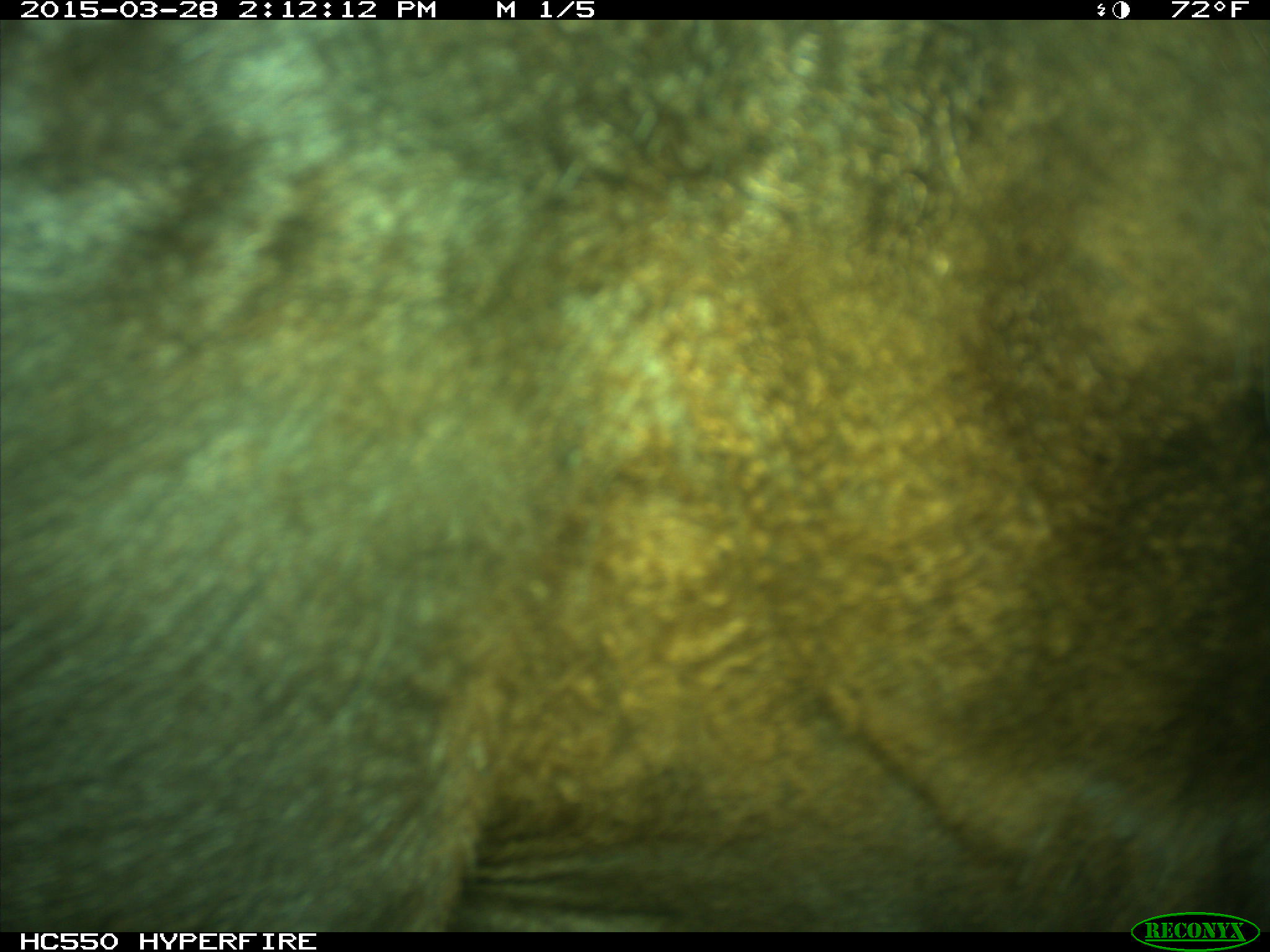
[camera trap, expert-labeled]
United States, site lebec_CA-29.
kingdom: Animalia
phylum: Chordata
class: Mammalia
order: Artiodactyla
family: Bovidae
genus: Bos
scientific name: Bos taurus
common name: domestic cow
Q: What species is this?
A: Bos taurus (domestic cow).